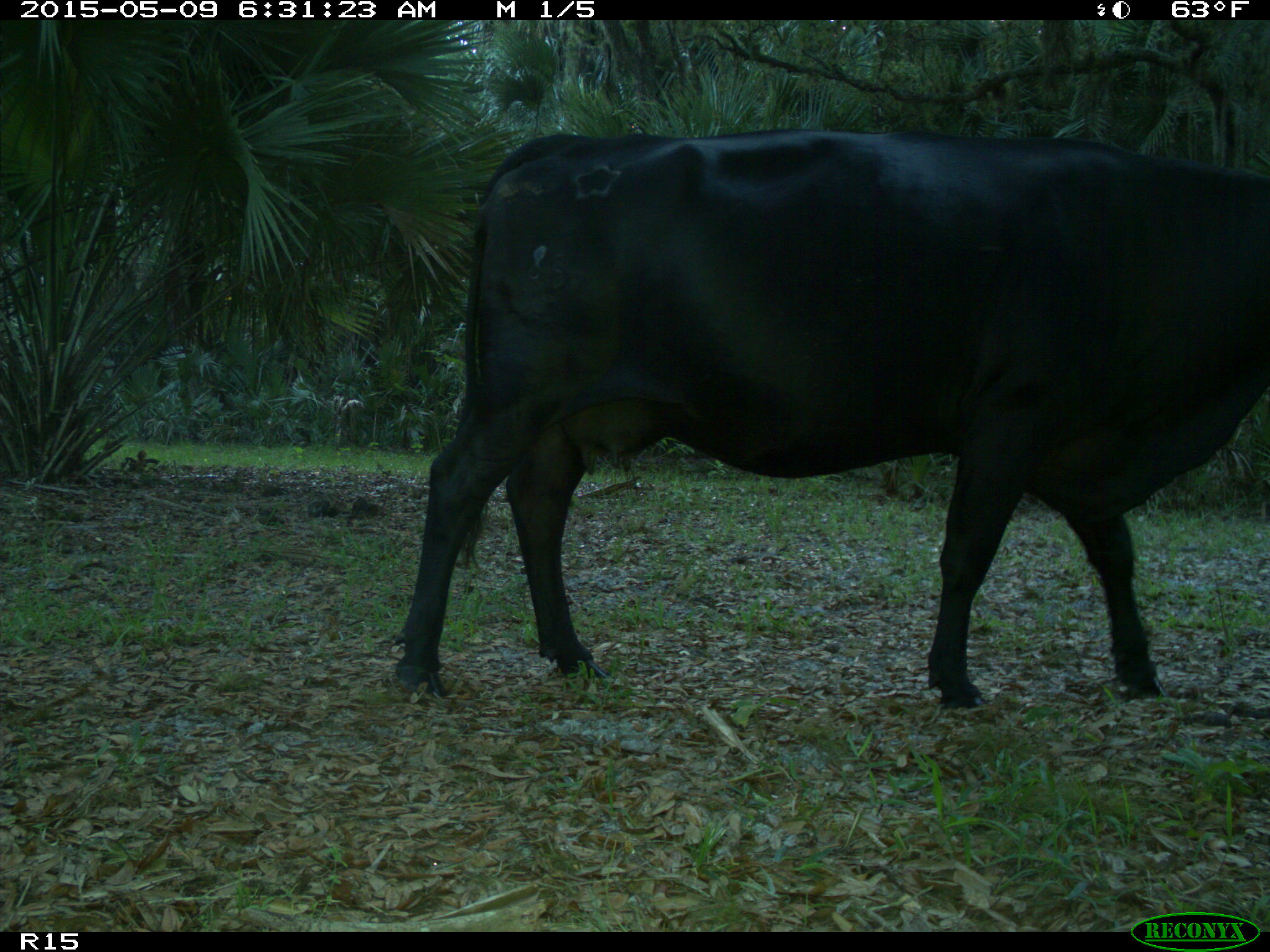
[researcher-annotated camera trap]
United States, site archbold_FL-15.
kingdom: Animalia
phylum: Chordata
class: Mammalia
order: Artiodactyla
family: Bovidae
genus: Bos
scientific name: Bos taurus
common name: domestic cow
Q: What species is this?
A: Bos taurus (domestic cow).